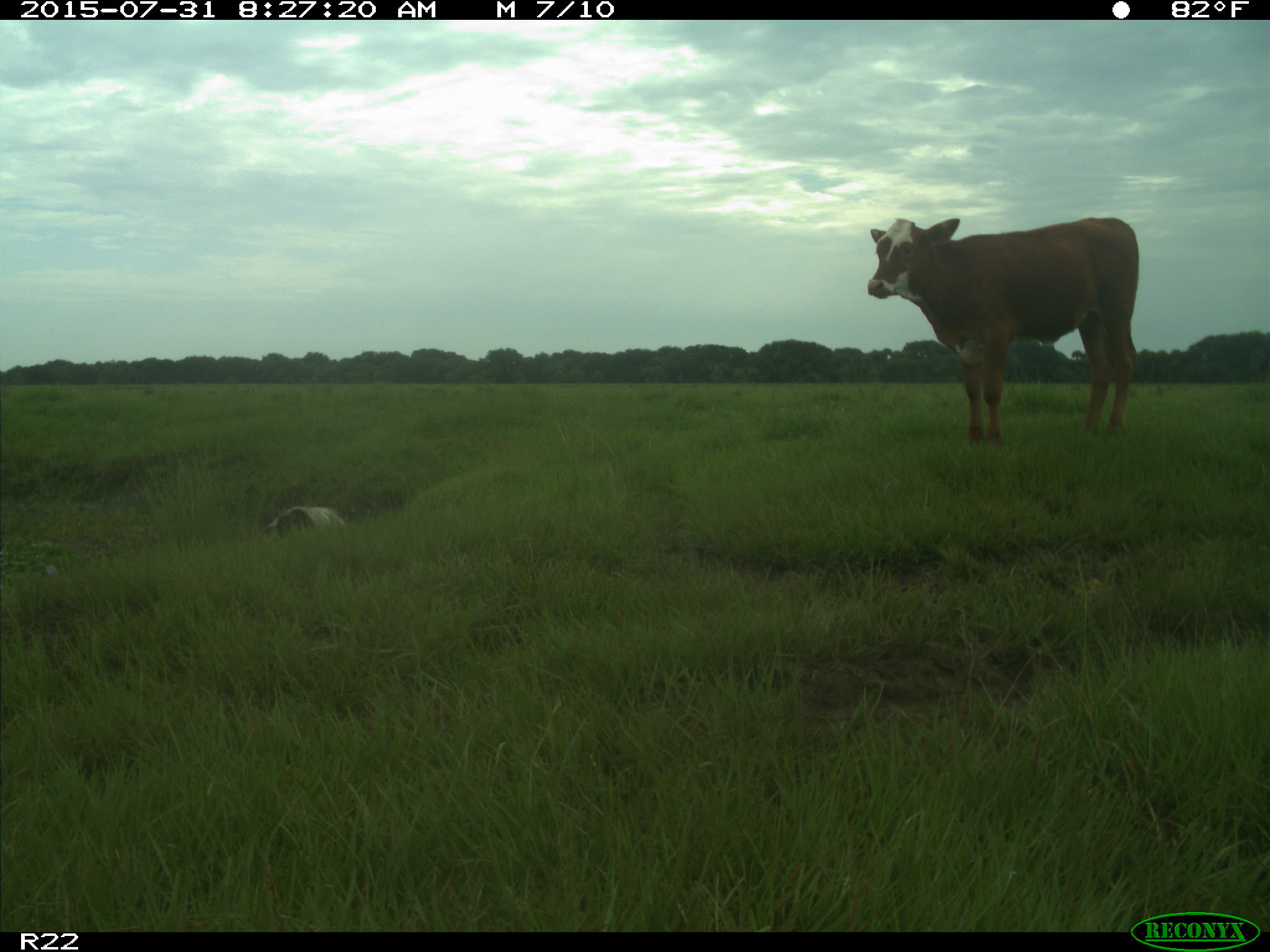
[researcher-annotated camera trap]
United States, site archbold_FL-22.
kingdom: Animalia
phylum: Chordata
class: Mammalia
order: Artiodactyla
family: Bovidae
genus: Bos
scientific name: Bos taurus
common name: domestic cow